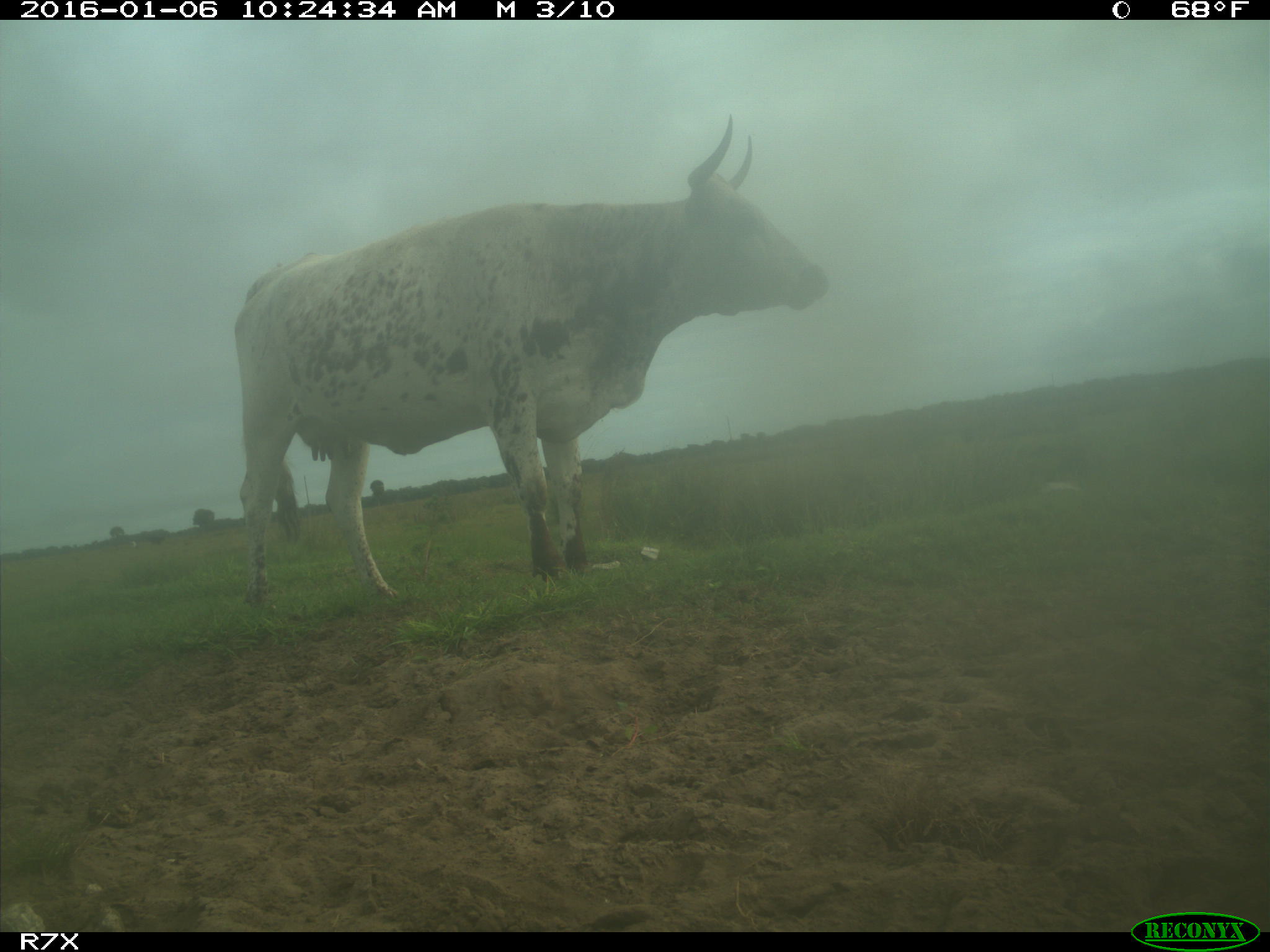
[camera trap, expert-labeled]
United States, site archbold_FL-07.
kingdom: Animalia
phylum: Chordata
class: Mammalia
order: Artiodactyla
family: Bovidae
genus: Bos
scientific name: Bos taurus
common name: domestic cow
Bos taurus (domestic cow).